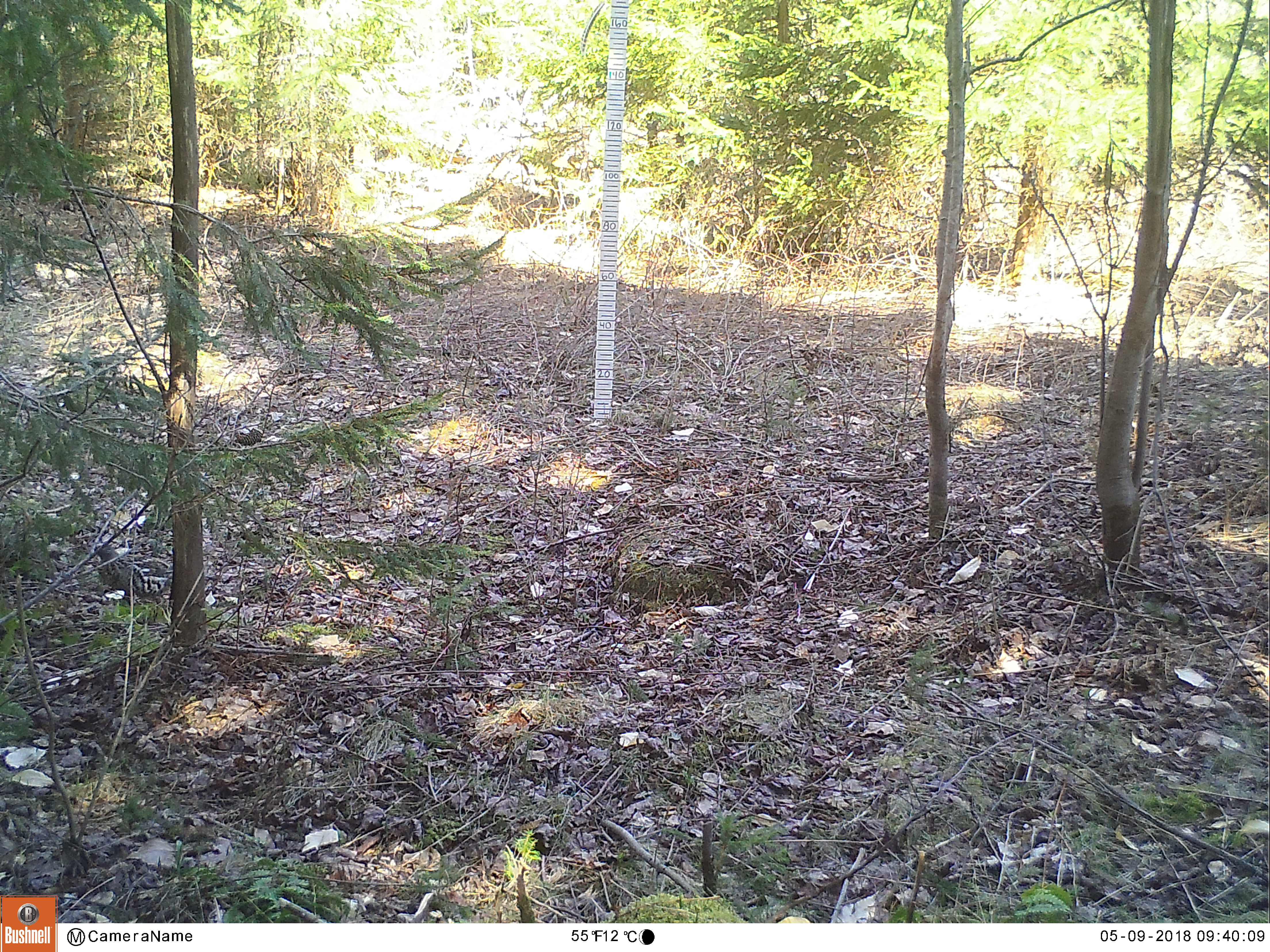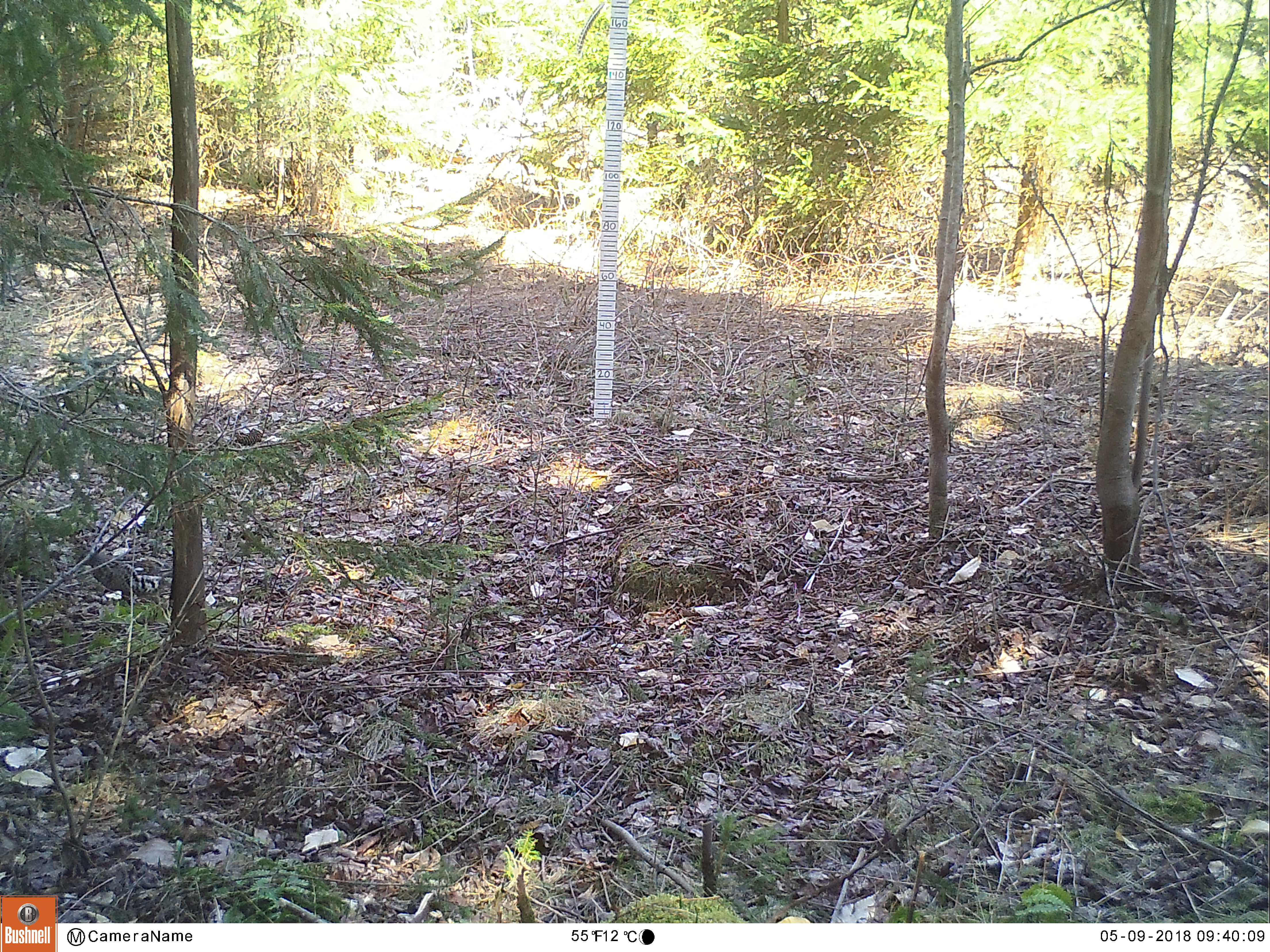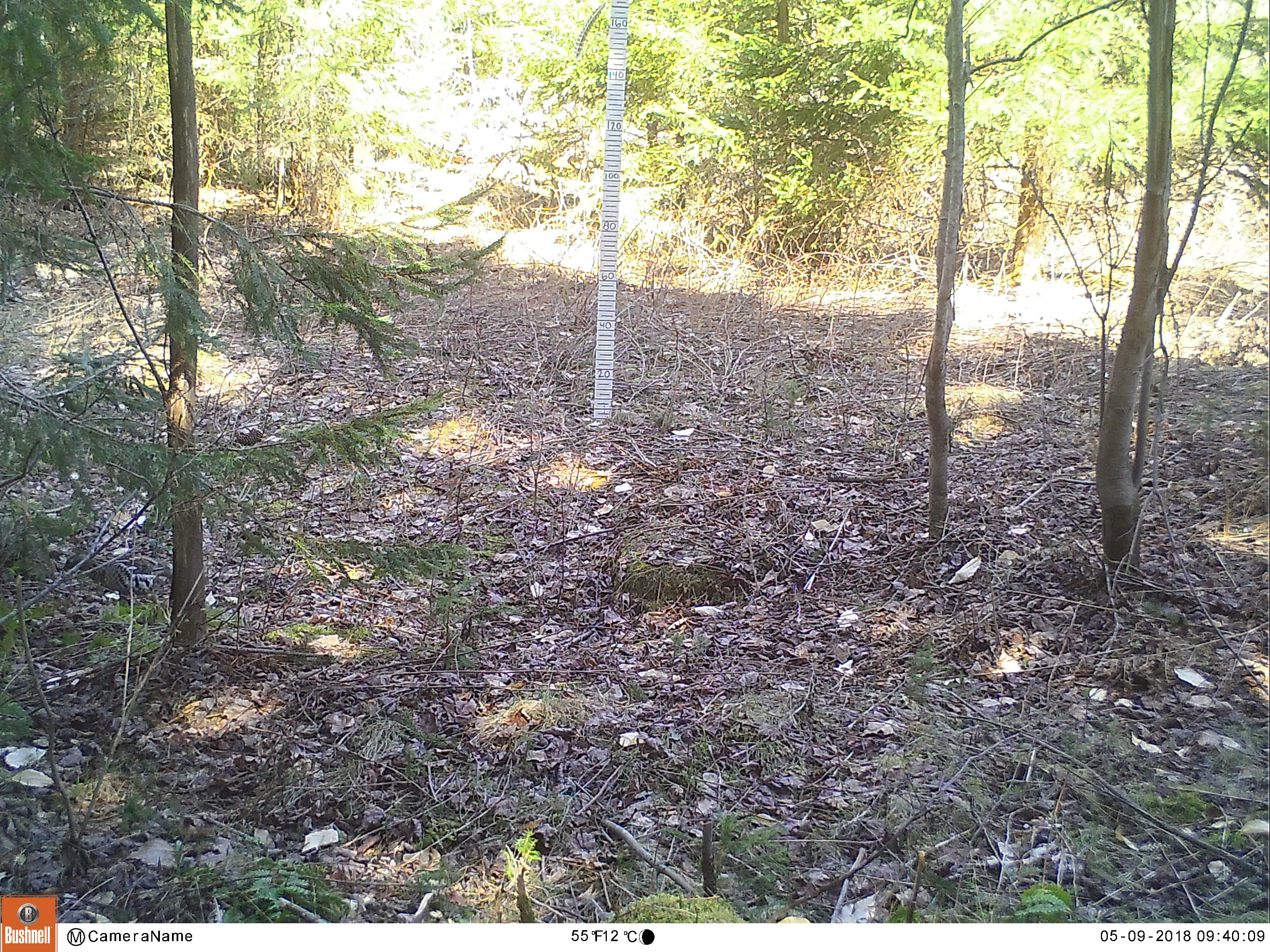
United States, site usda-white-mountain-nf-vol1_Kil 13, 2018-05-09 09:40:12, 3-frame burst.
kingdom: Animalia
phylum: Chordata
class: Aves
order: Galliformes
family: Phasianidae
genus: Bonasa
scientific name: Bonasa umbellus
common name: ruffed grouse